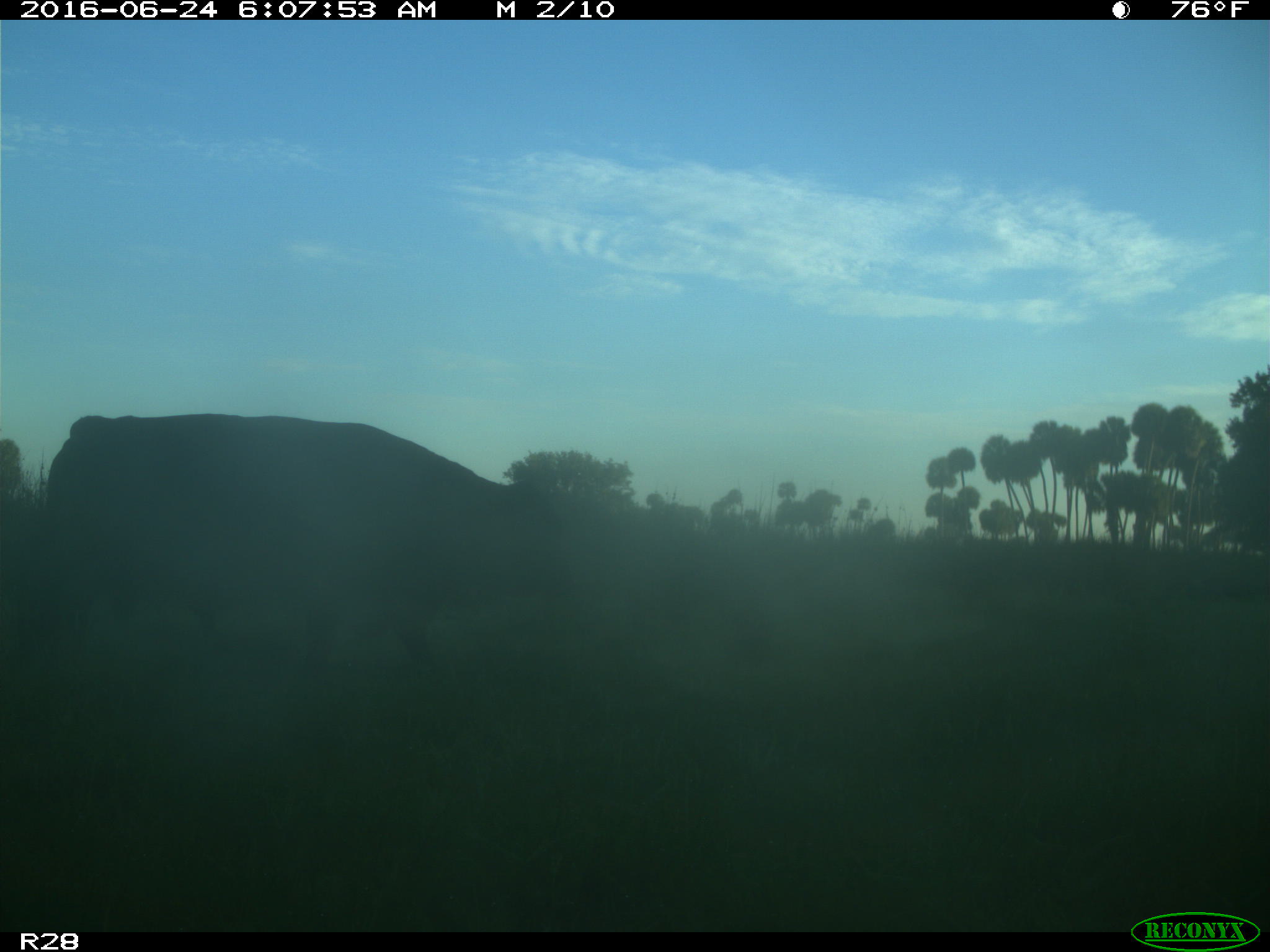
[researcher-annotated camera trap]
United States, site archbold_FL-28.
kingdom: Animalia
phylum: Chordata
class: Mammalia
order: Artiodactyla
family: Bovidae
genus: Bos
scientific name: Bos taurus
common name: domestic cow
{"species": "Bos taurus (domestic cow)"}